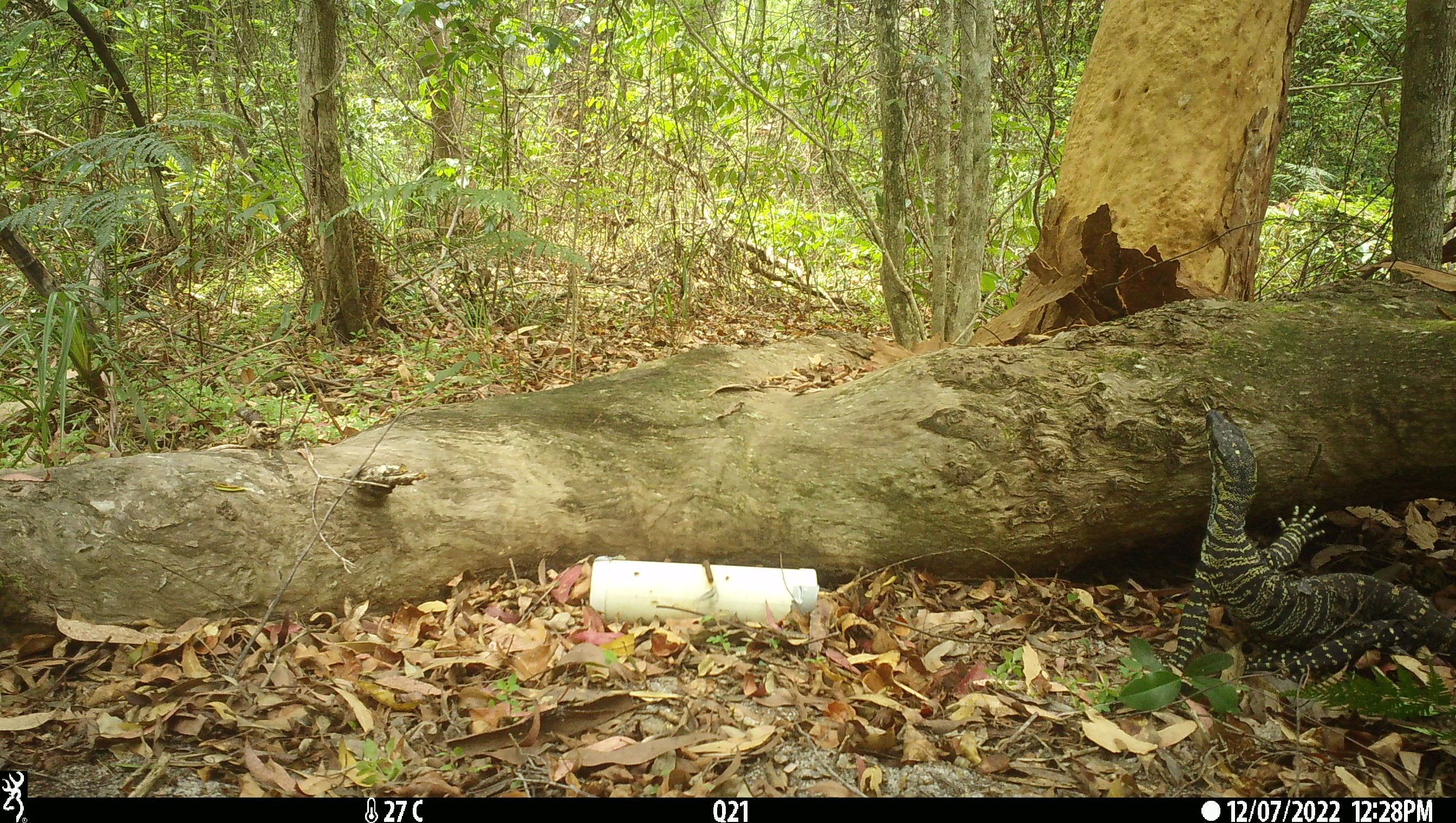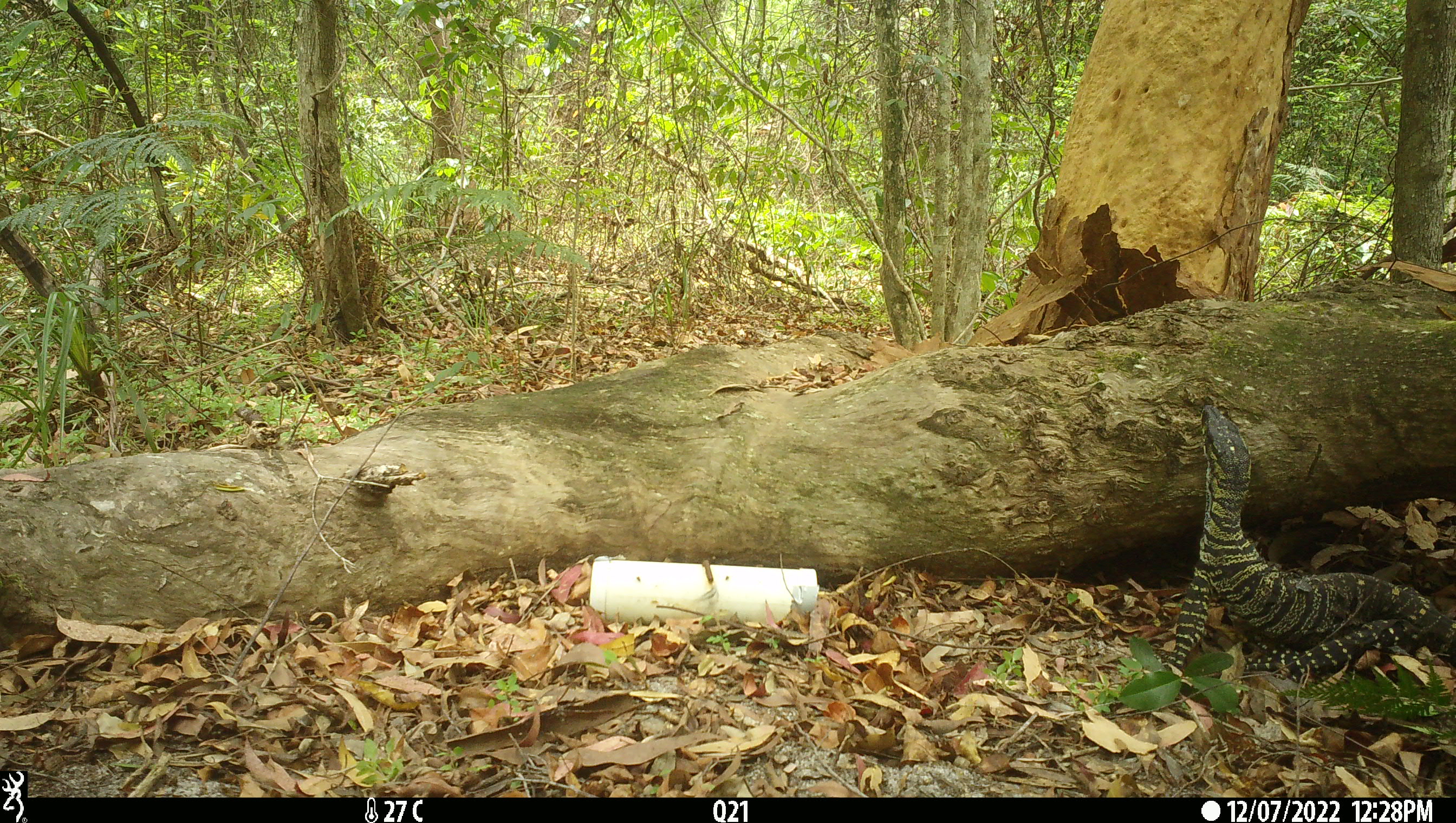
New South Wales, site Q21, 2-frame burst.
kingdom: Animalia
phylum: Chordata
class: Reptilia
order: Squamata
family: Varanidae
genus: Varanus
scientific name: Varanus varius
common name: lace monitor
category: goanna